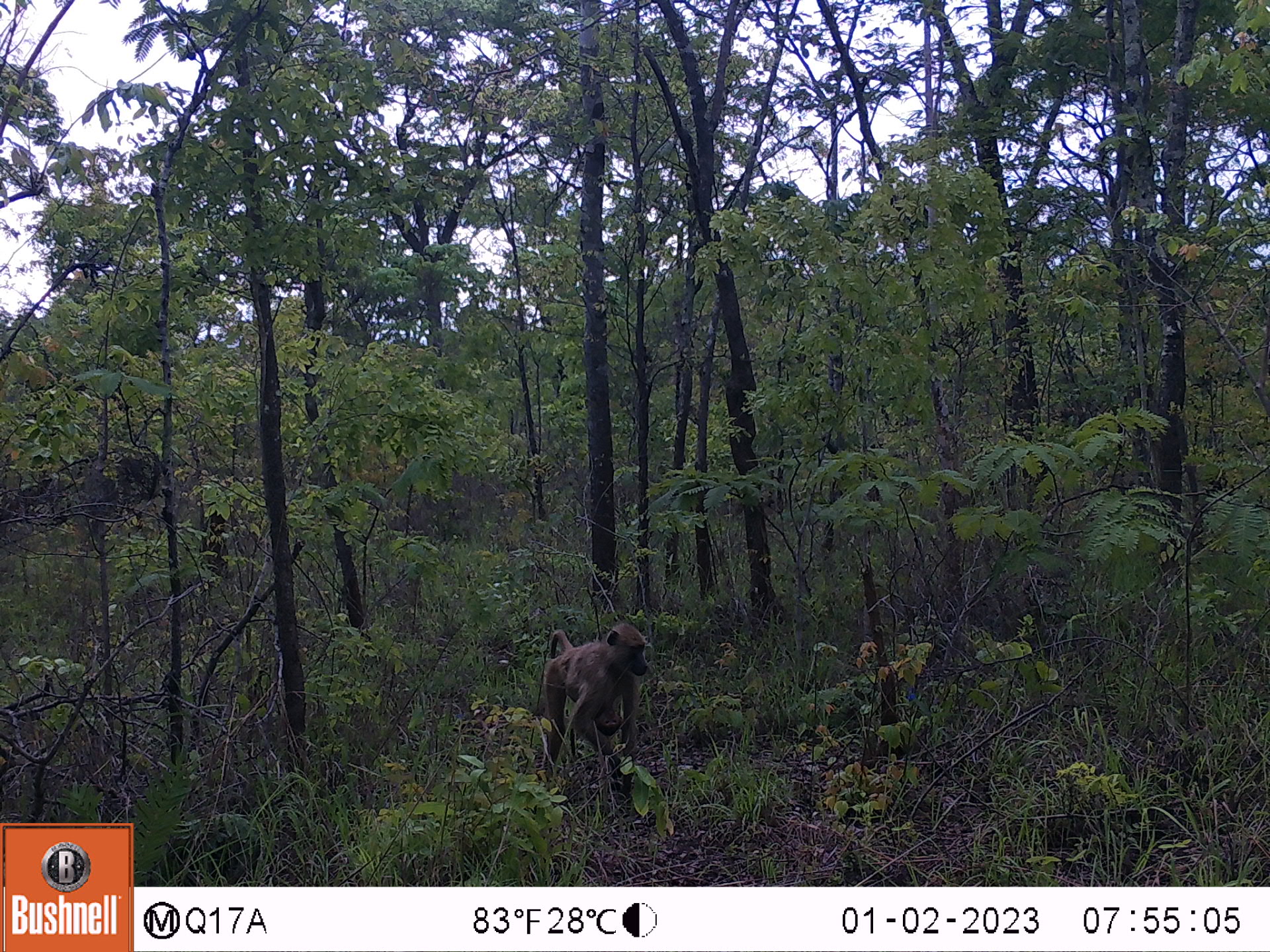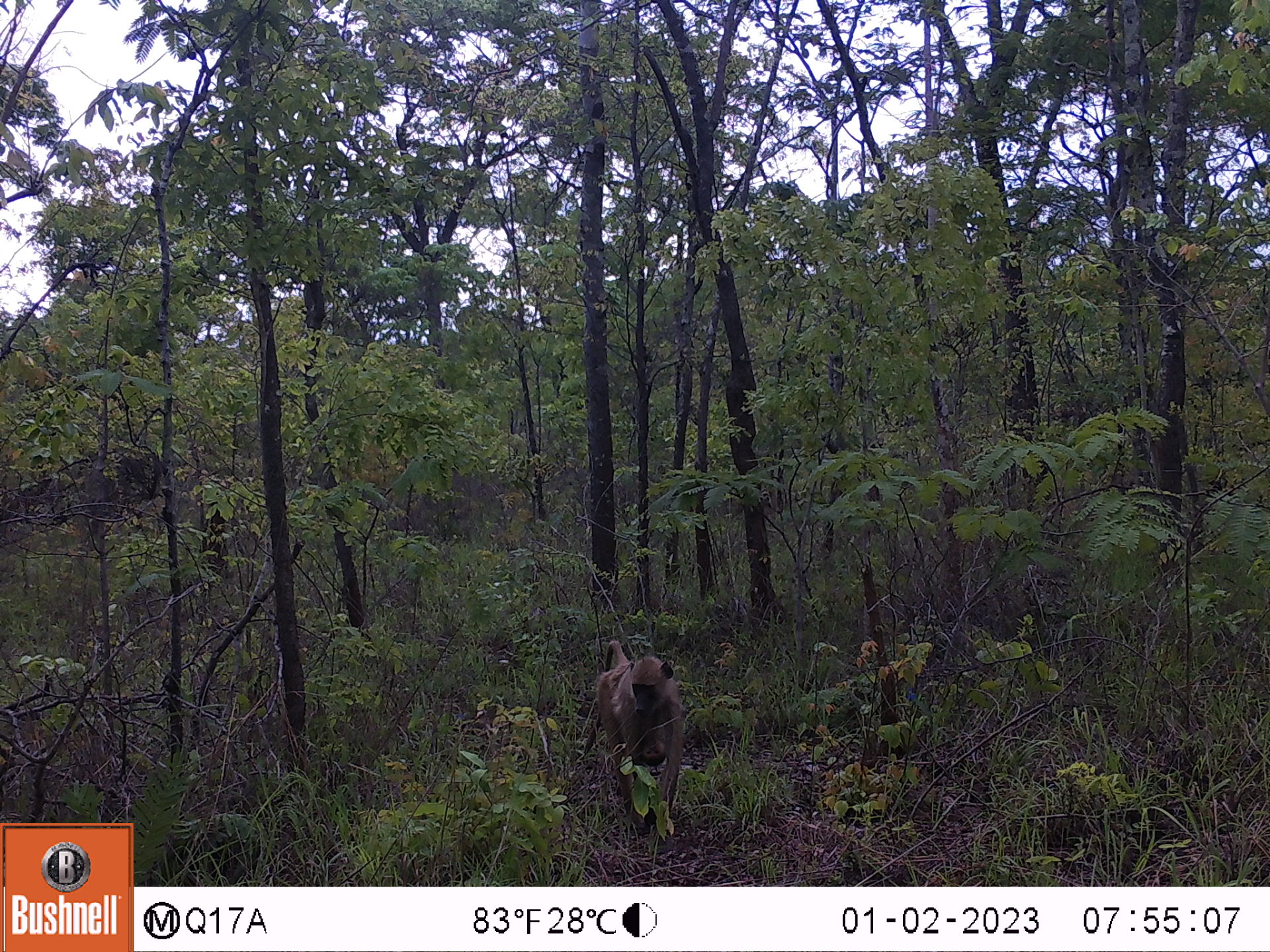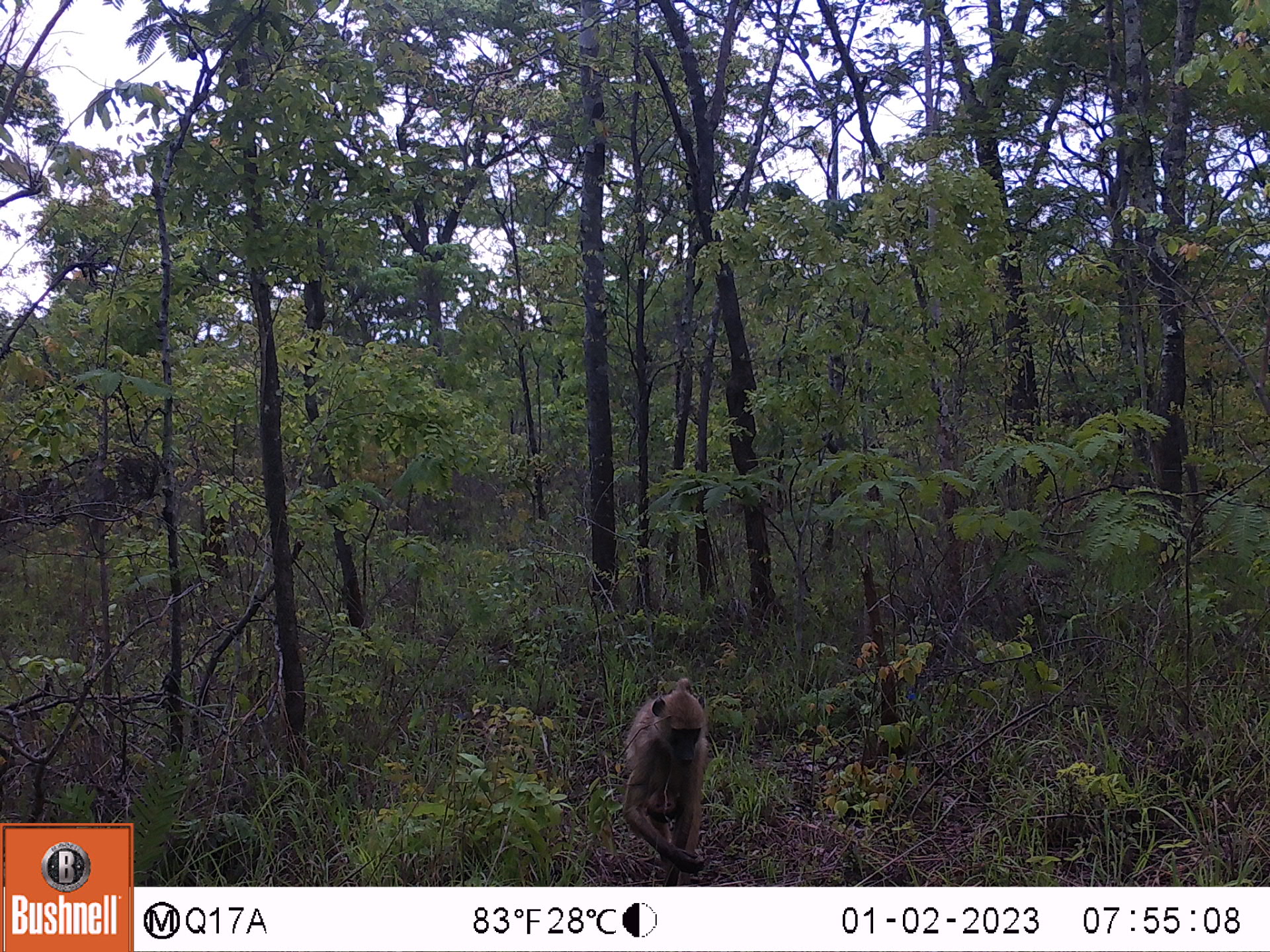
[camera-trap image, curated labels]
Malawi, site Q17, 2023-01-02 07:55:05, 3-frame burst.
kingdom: Animalia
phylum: Chordata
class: Mammalia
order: Primates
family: Cercopithecidae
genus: Papio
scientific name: Papio cynocephalus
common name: yellow baboon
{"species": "yellow baboon (Papio cynocephalus)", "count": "2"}